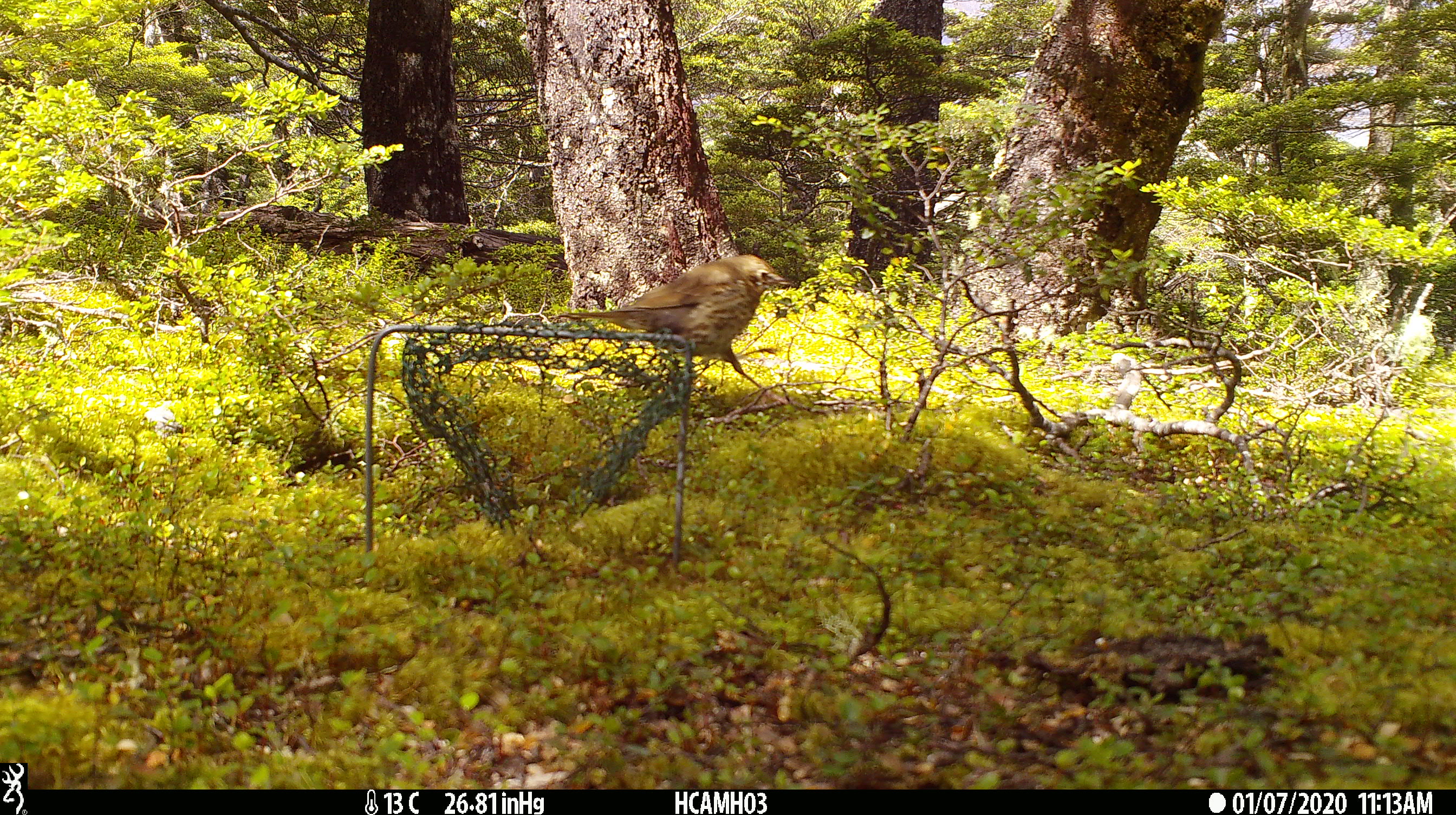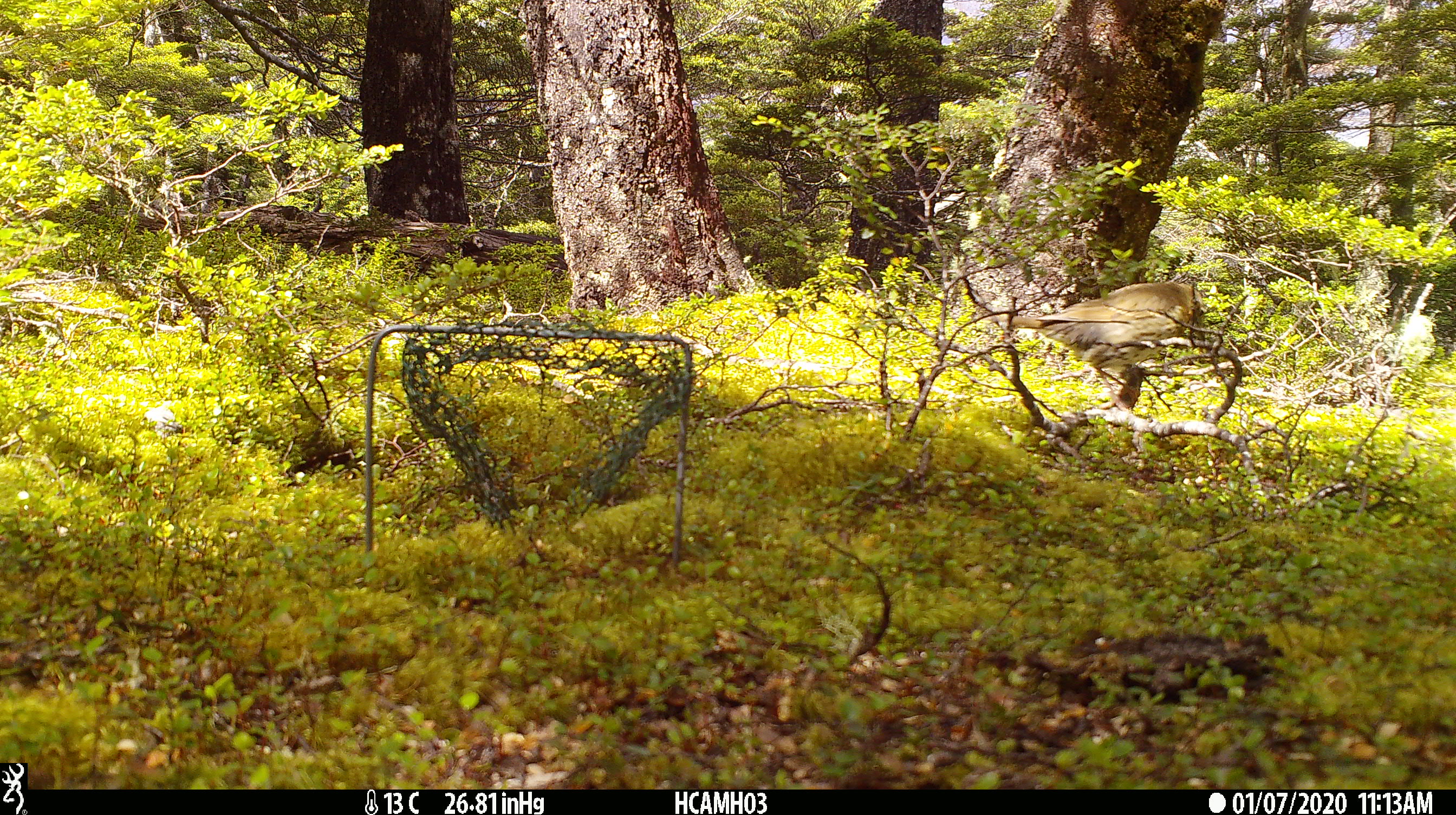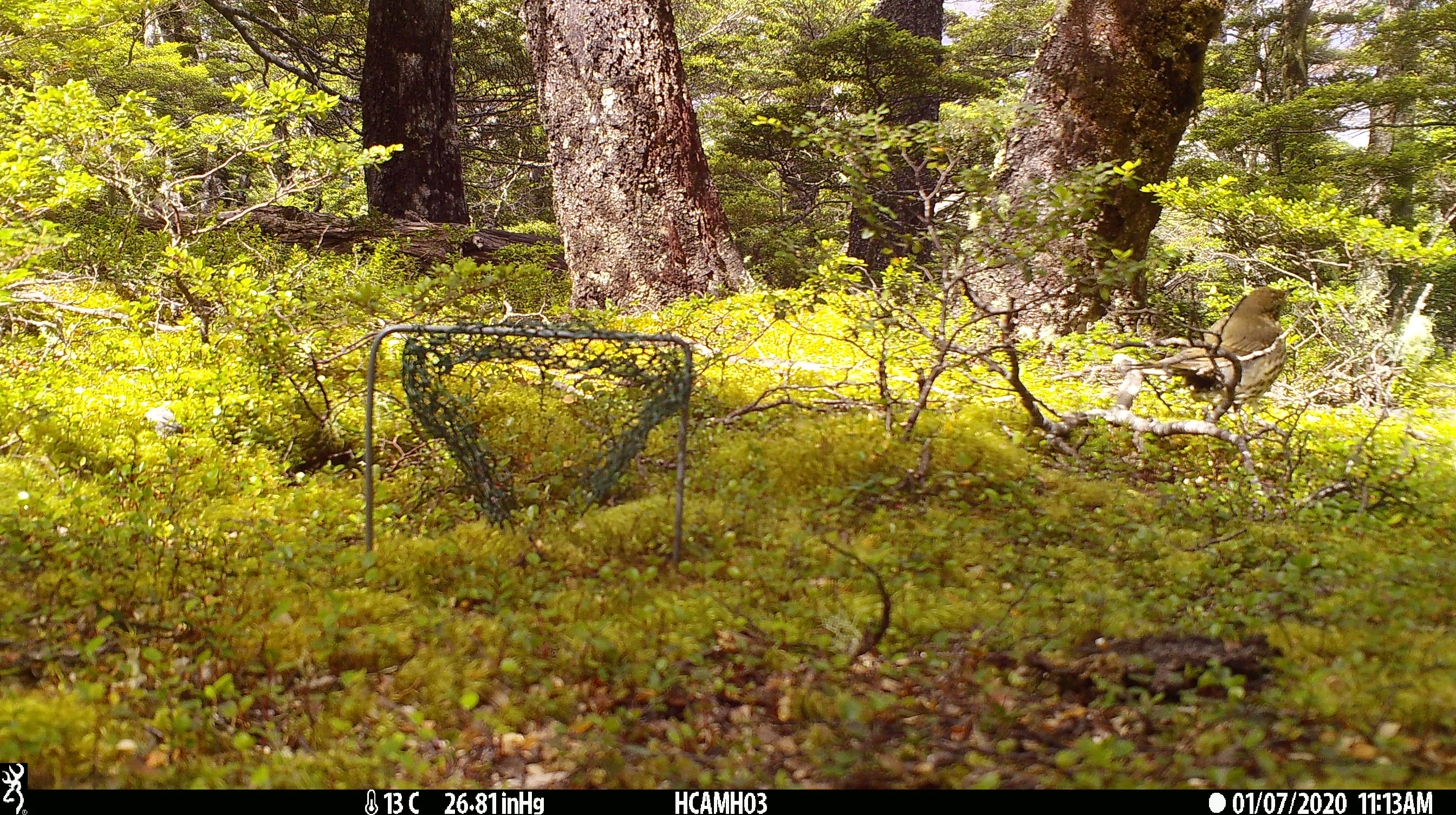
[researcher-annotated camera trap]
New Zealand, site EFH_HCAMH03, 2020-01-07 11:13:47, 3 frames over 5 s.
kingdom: Animalia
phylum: Chordata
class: Aves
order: Passeriformes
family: Turdidae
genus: Turdus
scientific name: Turdus philomelos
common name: song thrush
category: thrush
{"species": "thrush (song thrush) (Turdus philomelos)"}